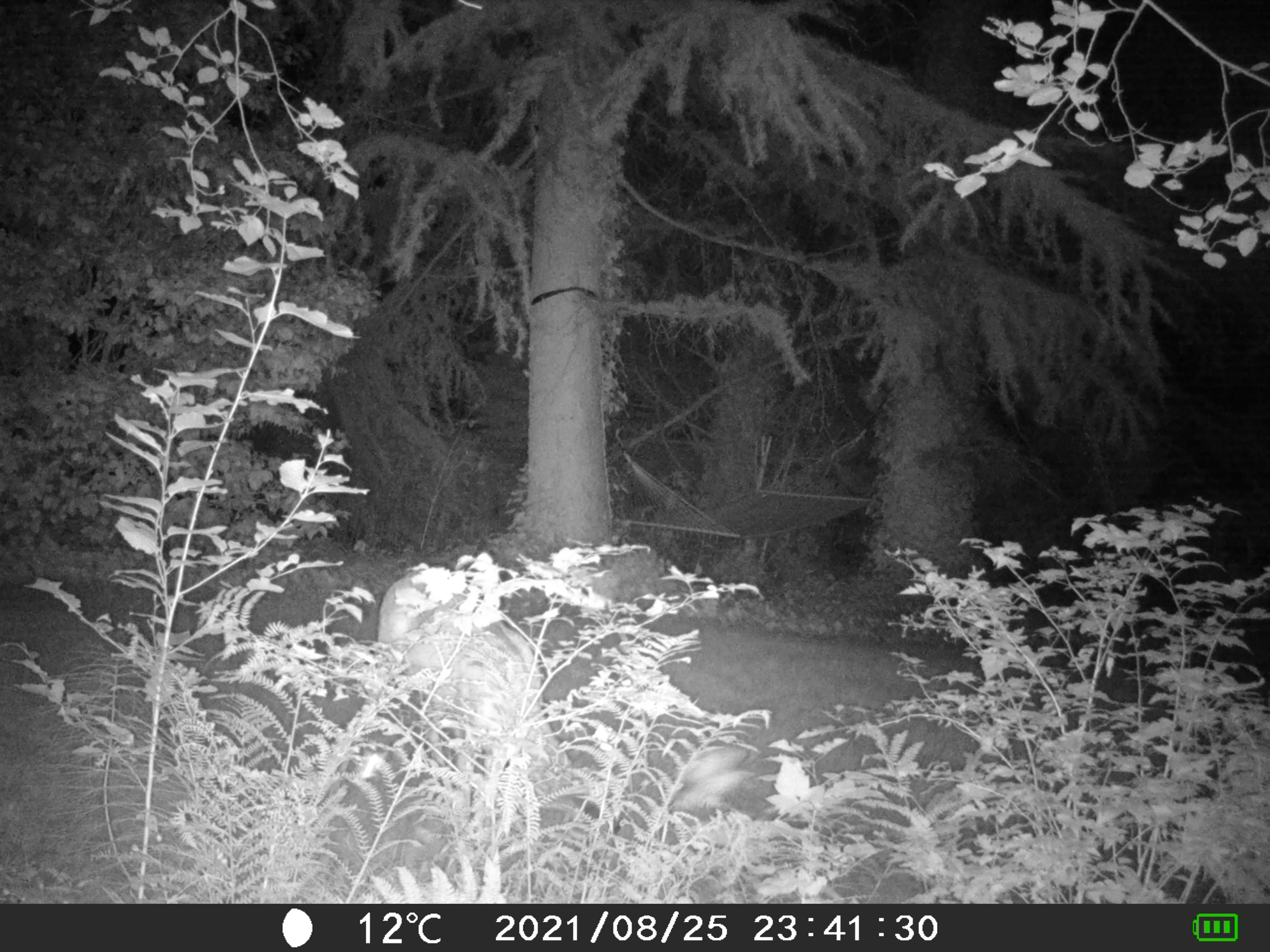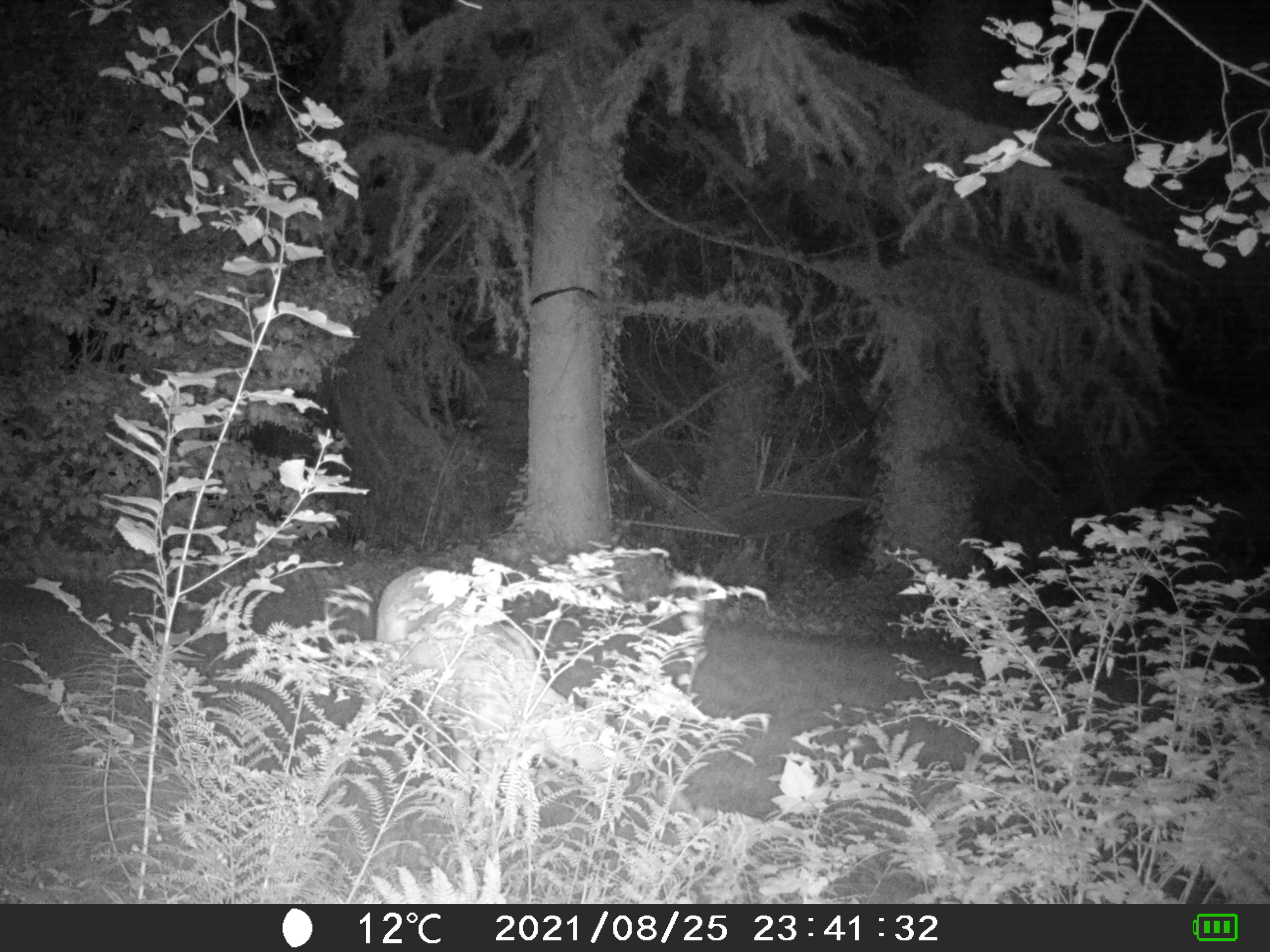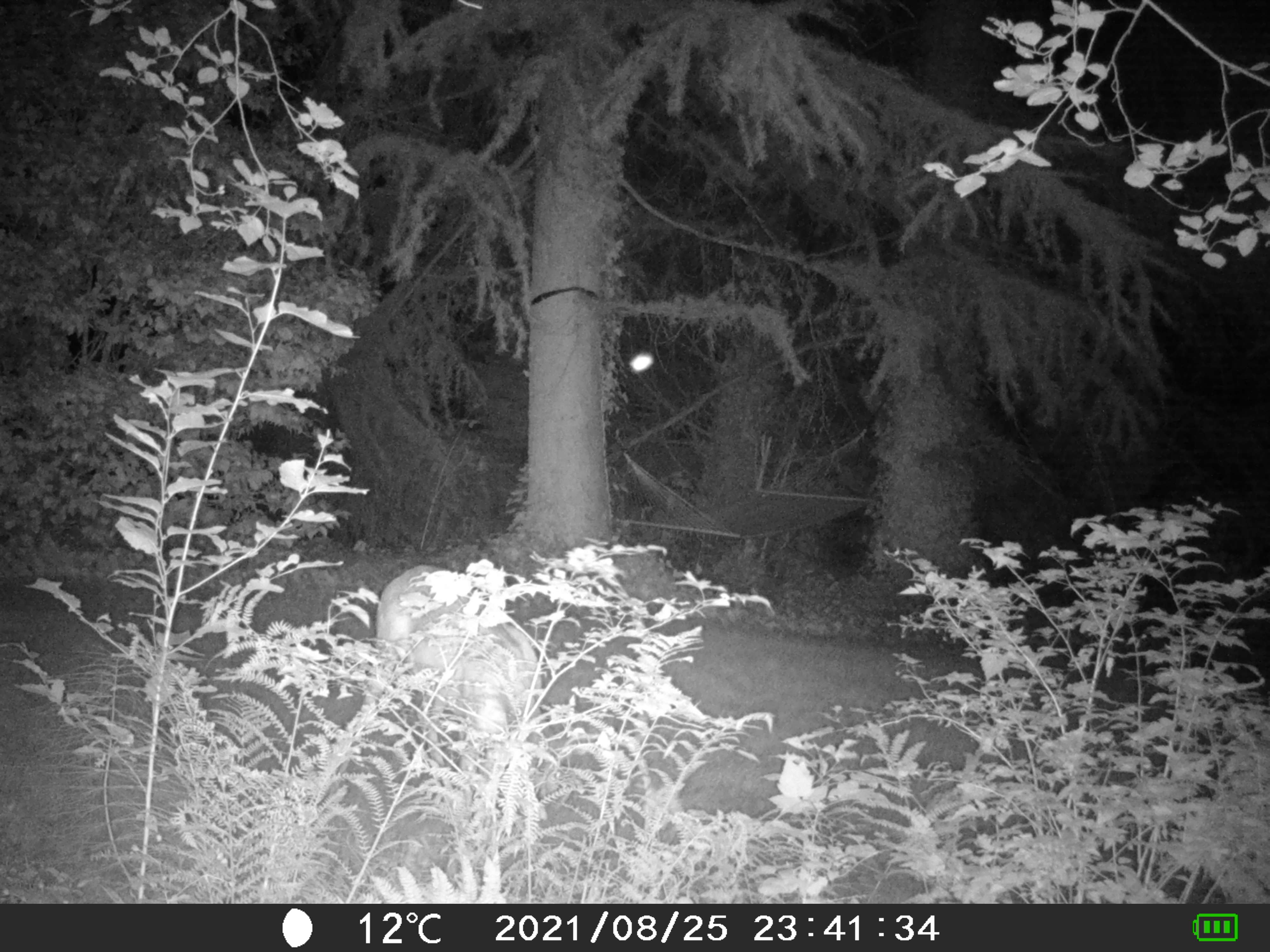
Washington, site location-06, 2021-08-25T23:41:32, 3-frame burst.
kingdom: Animalia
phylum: Chordata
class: Mammalia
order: Artiodactyla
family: Cervidae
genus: Odocoileus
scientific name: Odocoileus hemionus columbianus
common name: columbian blacktail deer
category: deer